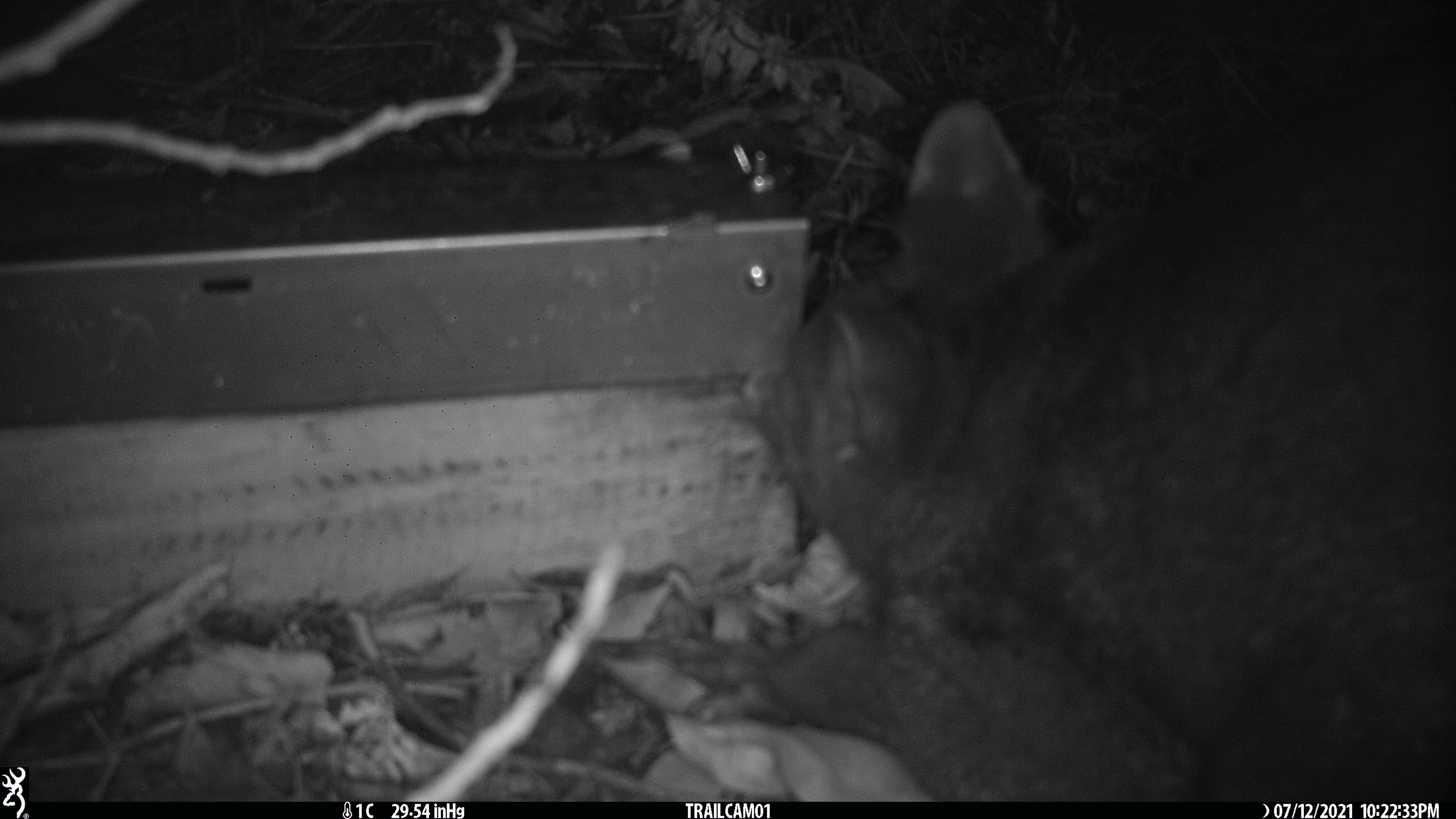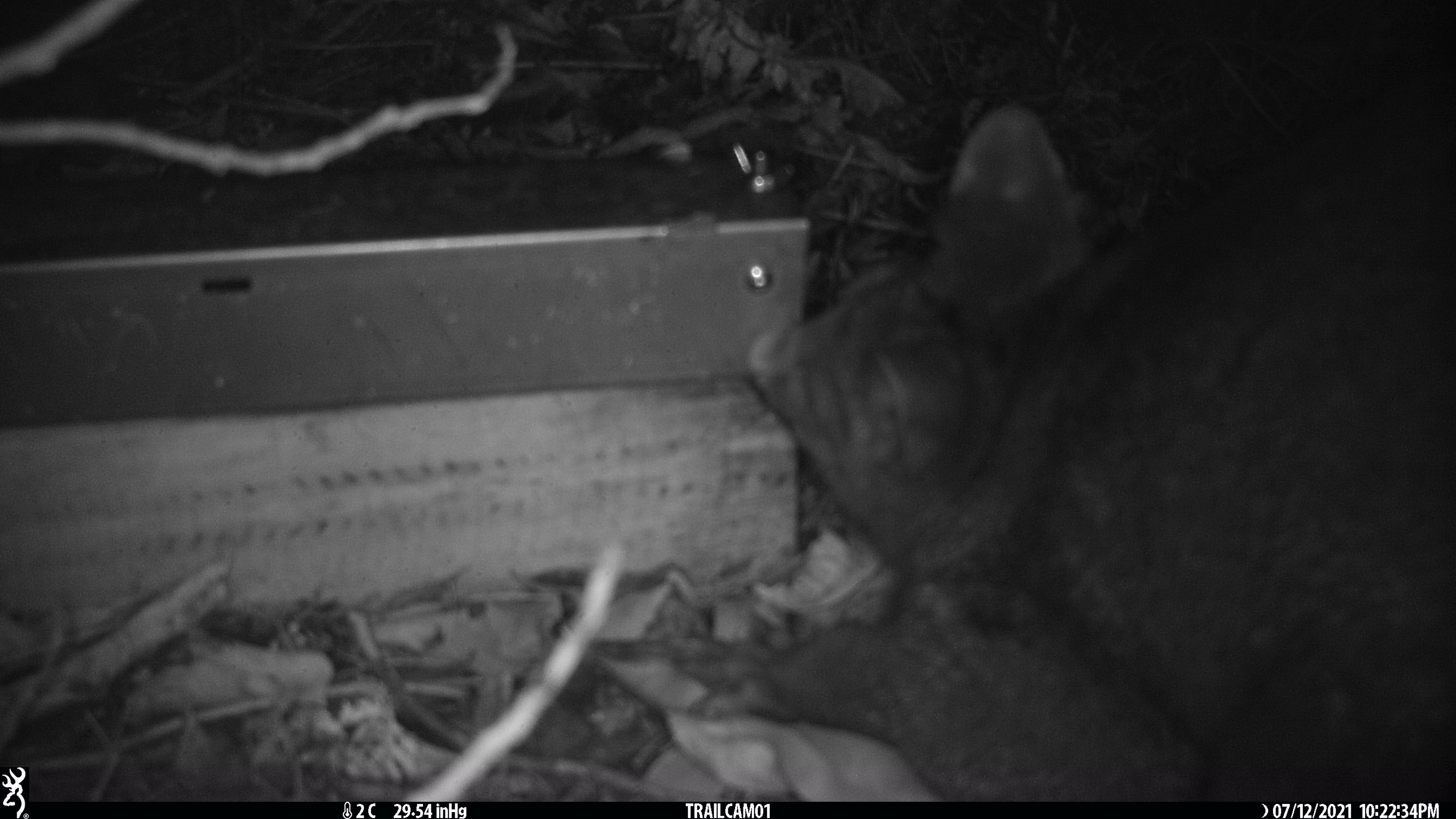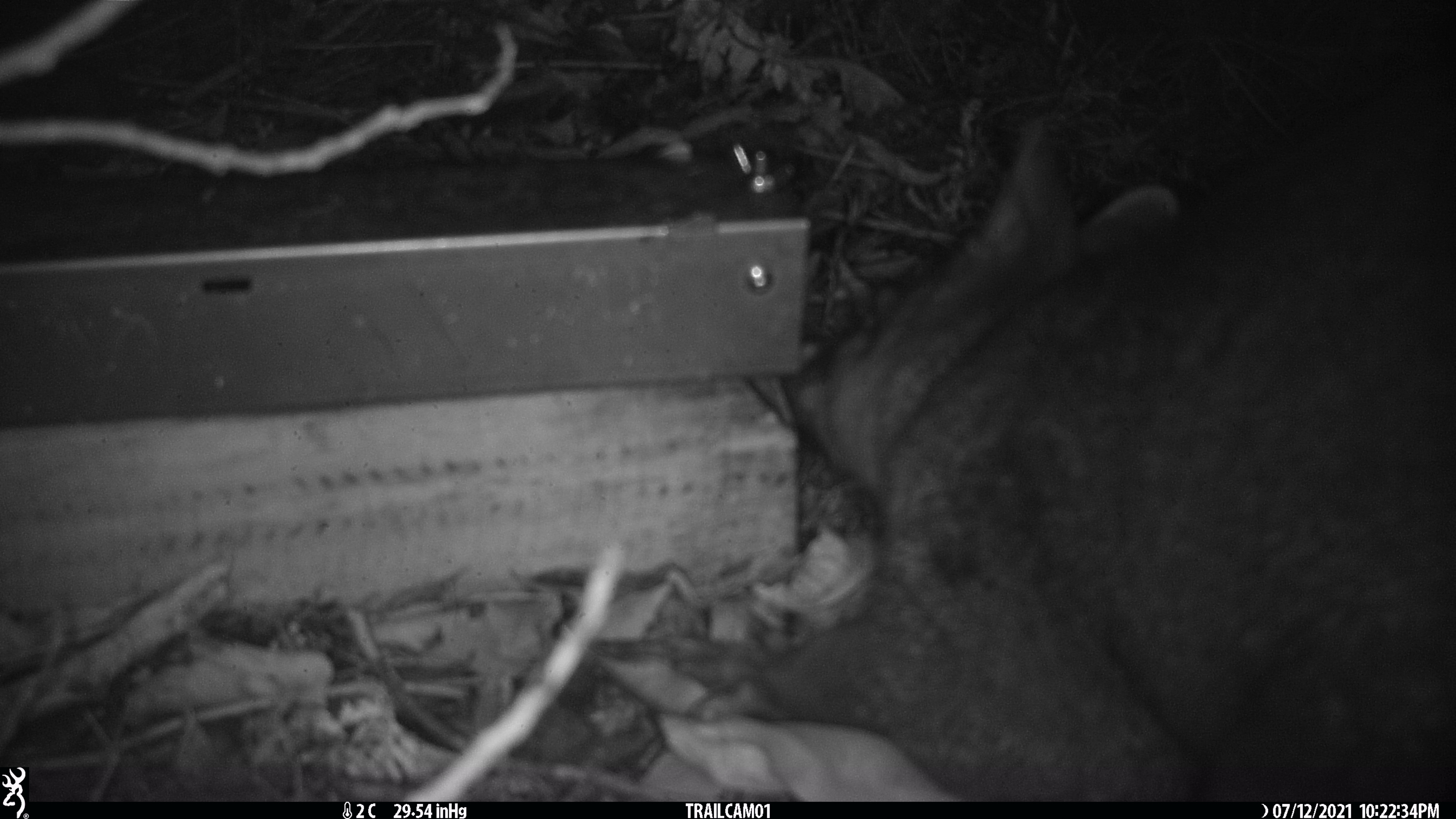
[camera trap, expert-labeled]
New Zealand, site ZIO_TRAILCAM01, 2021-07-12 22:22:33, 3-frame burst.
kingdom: Animalia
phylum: Chordata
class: Mammalia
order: Diprotodontia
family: Phalangeridae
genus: Trichosurus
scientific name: Trichosurus vulpecula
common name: common brushtail possum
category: possum